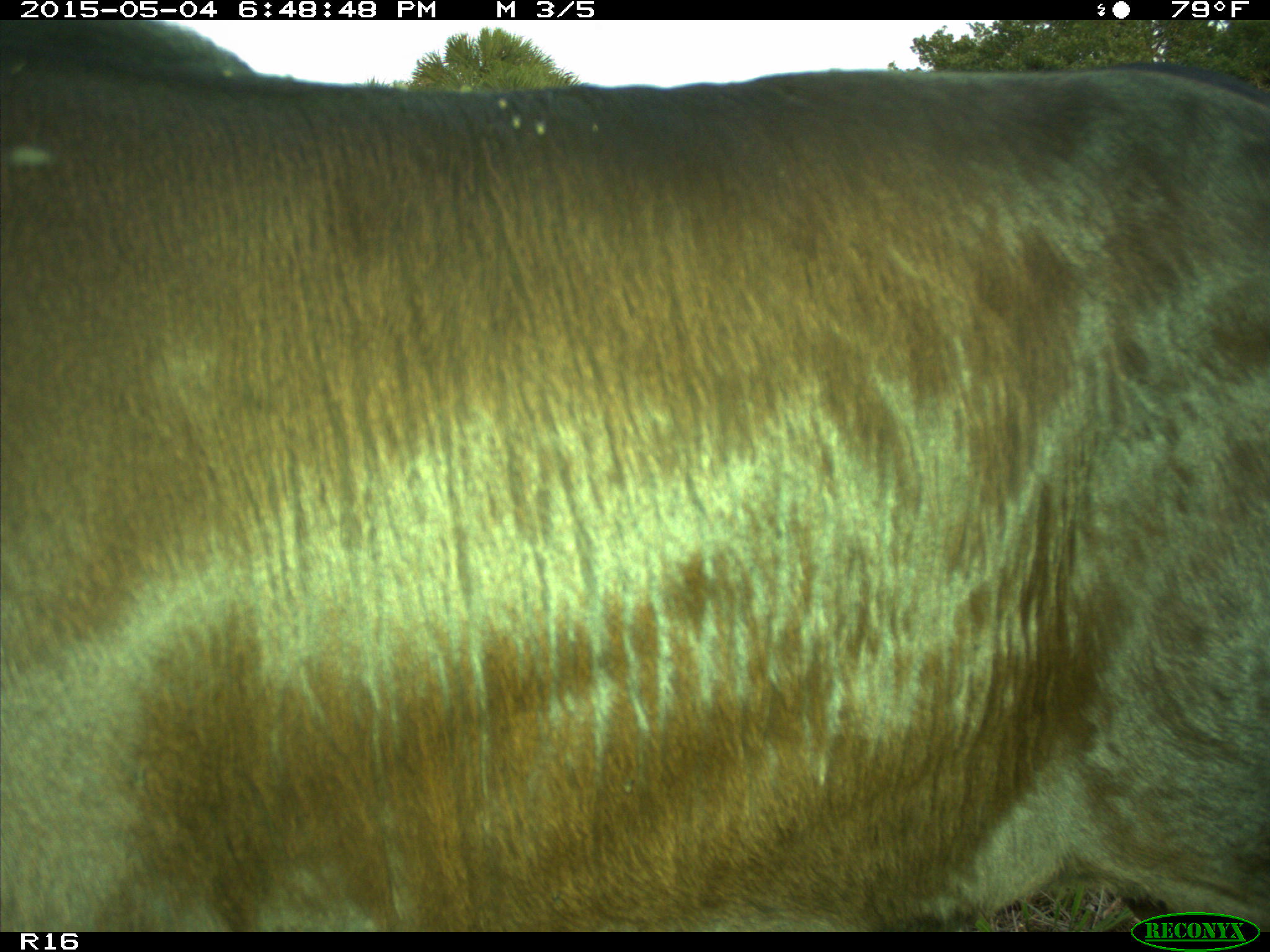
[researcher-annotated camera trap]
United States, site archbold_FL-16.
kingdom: Animalia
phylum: Chordata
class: Mammalia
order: Artiodactyla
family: Bovidae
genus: Bos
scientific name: Bos taurus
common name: domestic cow